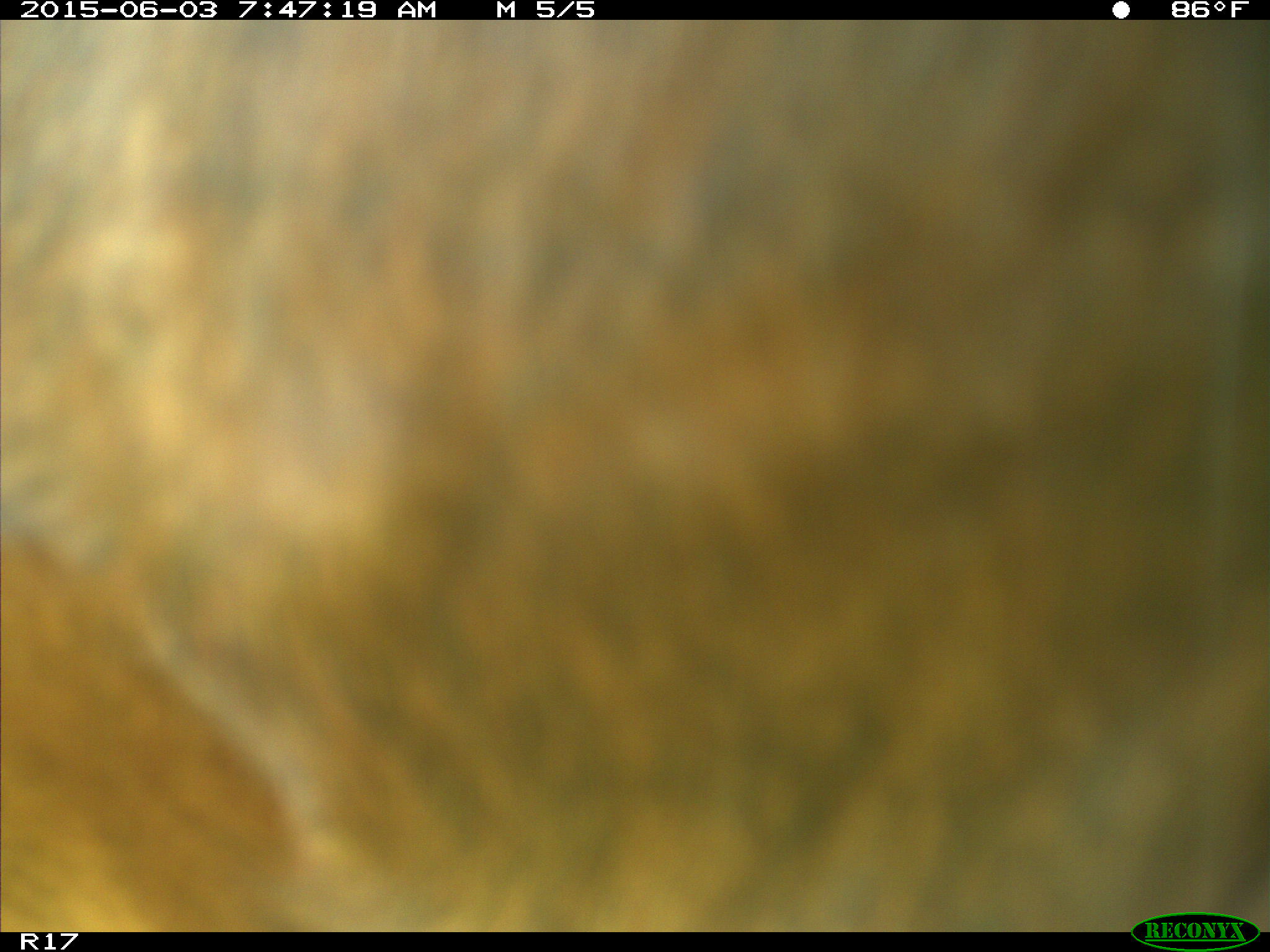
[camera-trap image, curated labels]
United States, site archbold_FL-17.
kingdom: Animalia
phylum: Chordata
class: Mammalia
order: Artiodactyla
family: Bovidae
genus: Bos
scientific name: Bos taurus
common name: domestic cow